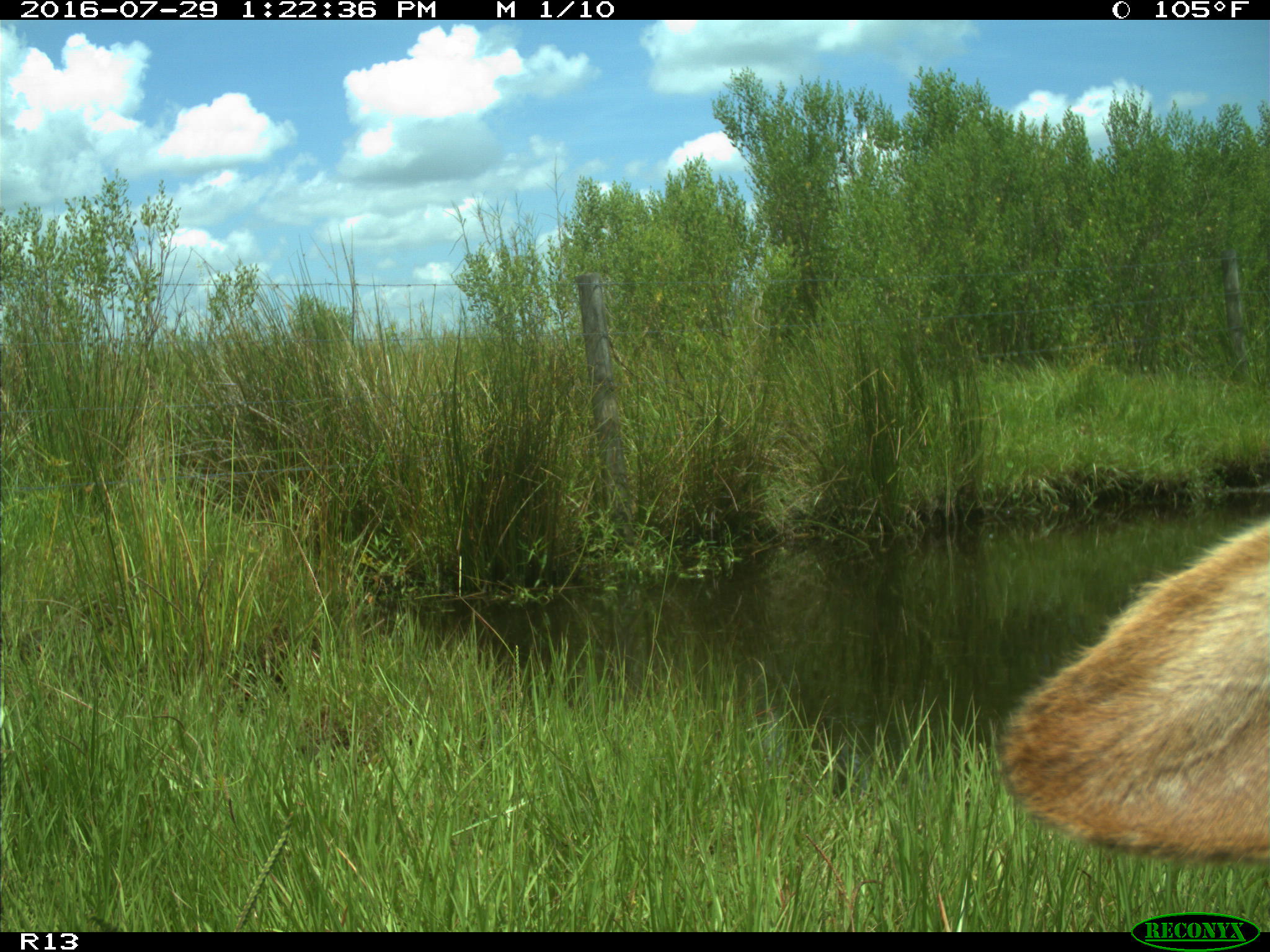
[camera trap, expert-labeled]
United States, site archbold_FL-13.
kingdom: Animalia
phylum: Chordata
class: Mammalia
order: Artiodactyla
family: Bovidae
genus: Bos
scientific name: Bos taurus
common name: domestic cow